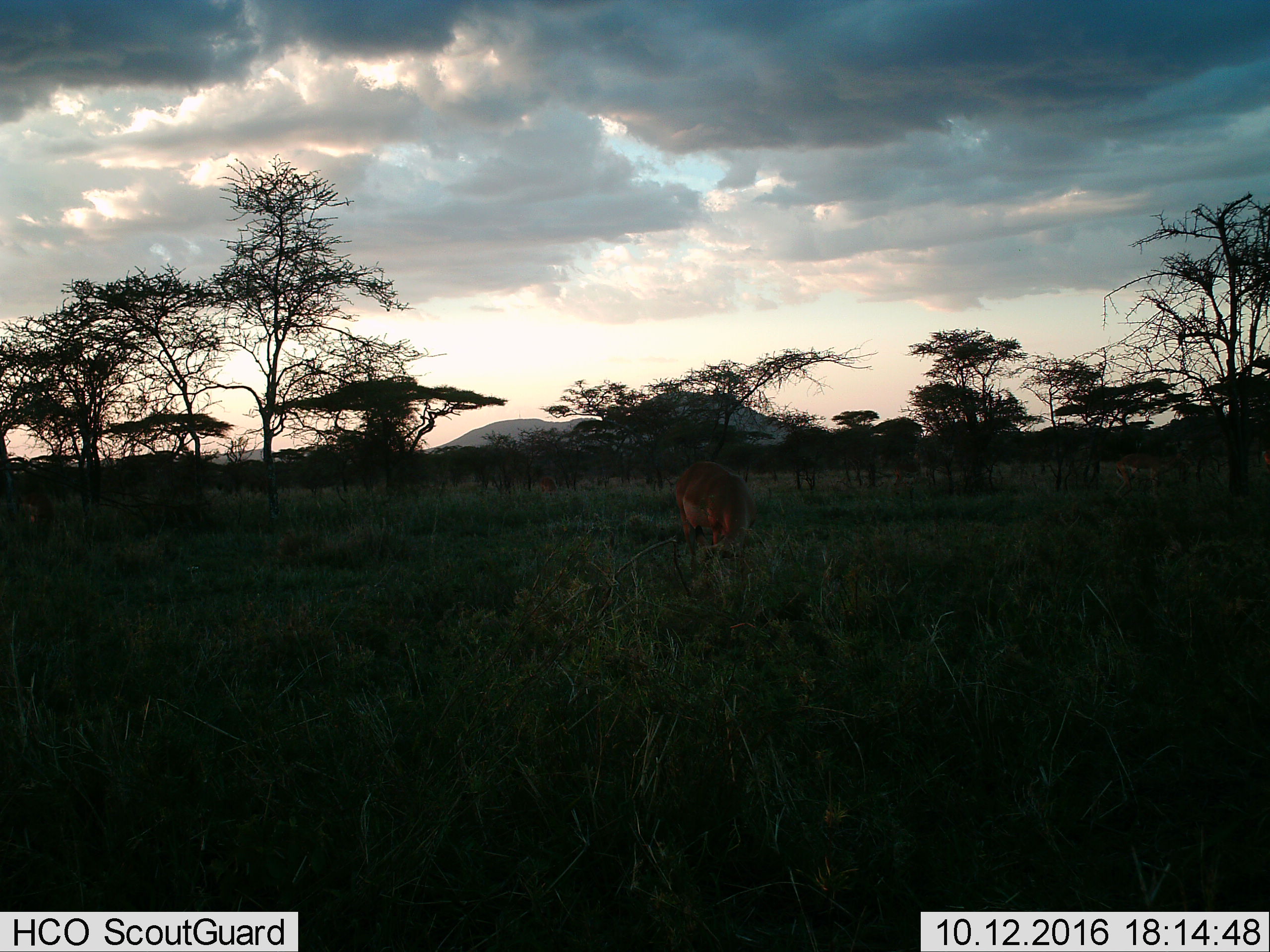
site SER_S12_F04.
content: unidentified animal